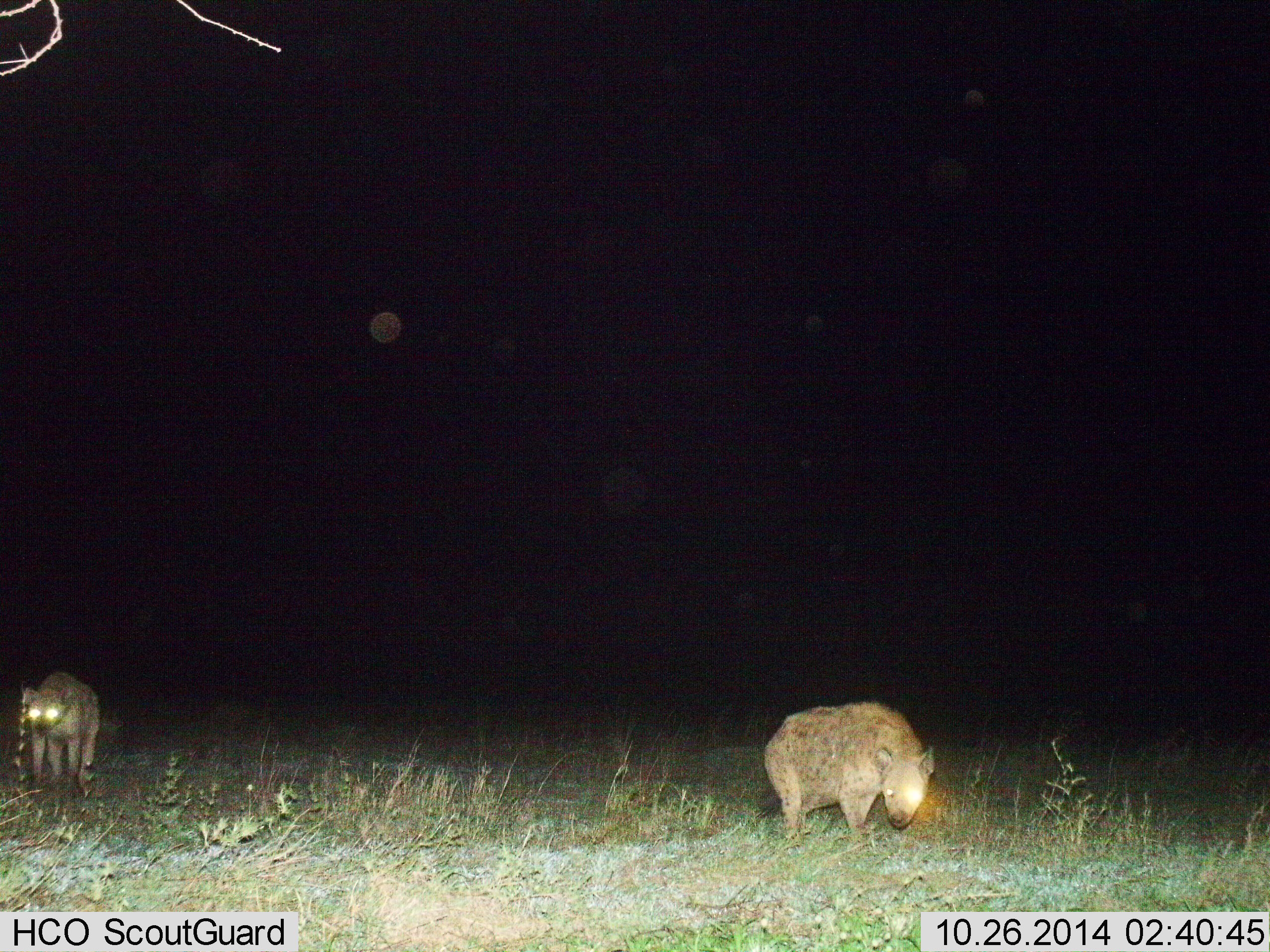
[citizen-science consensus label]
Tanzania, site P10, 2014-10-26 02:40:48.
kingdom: Animalia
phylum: Chordata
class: Mammalia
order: Carnivora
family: Hyaenidae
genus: Crocuta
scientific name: Crocuta crocuta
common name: spotted hyena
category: hyenaspotted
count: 2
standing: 60%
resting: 0%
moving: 50%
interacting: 0%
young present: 0%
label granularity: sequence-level